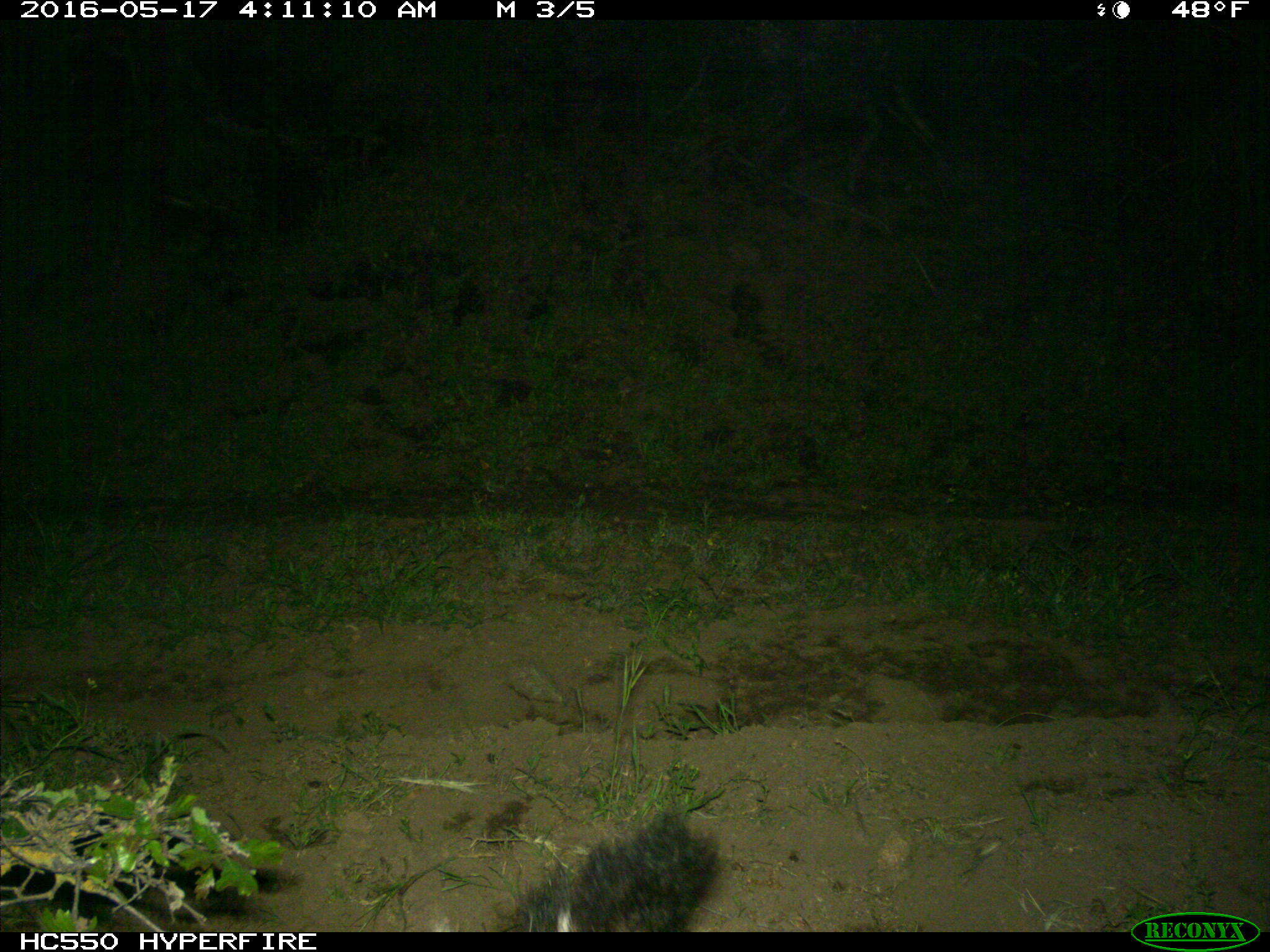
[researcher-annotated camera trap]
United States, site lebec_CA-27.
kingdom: Animalia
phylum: Chordata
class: Mammalia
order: Carnivora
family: Mephitidae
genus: Mephitis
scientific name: Mephitis mephitis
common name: striped skunk